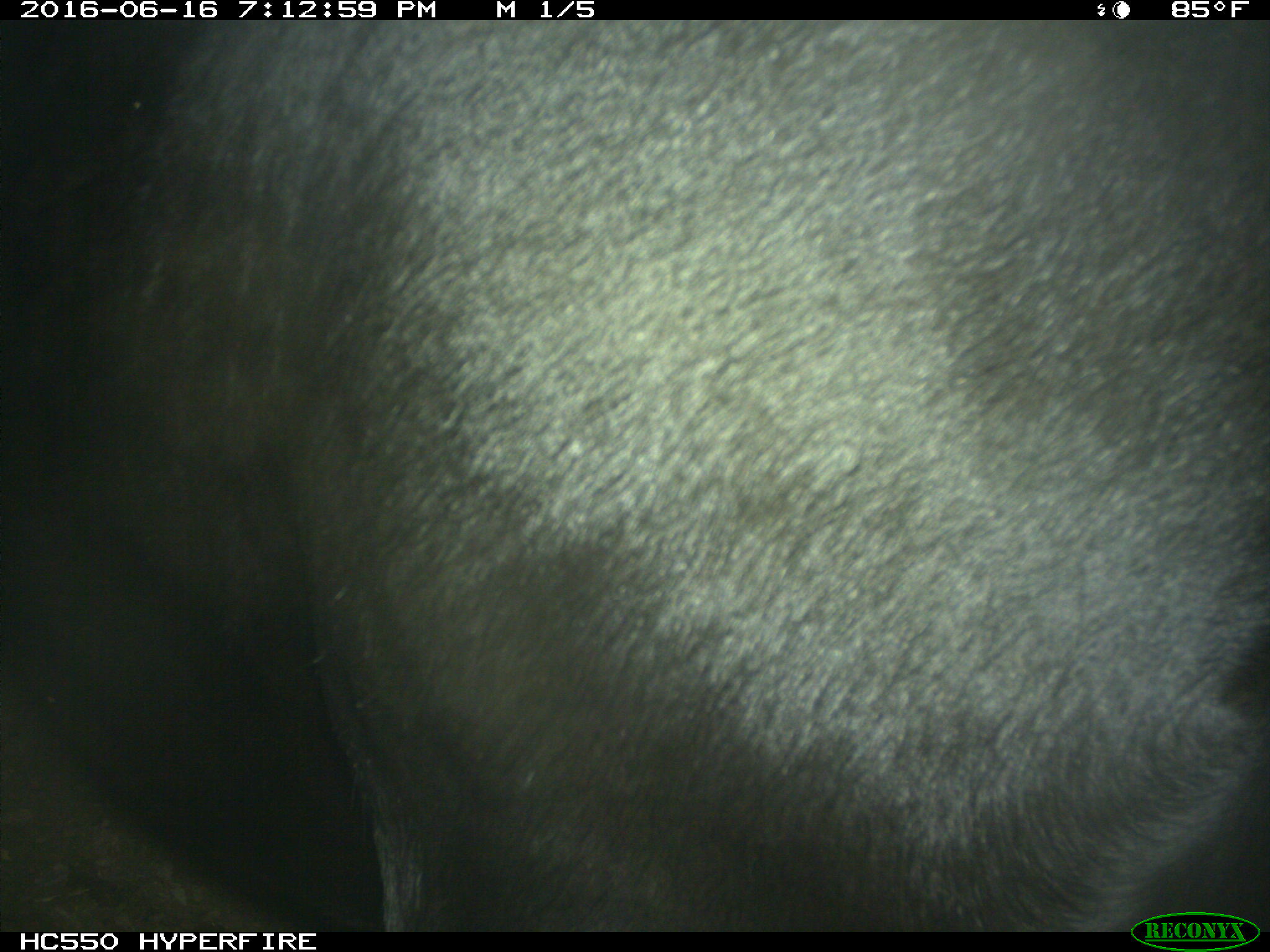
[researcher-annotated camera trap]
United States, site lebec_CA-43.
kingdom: Animalia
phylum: Chordata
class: Mammalia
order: Artiodactyla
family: Bovidae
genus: Bos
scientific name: Bos taurus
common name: domestic cow